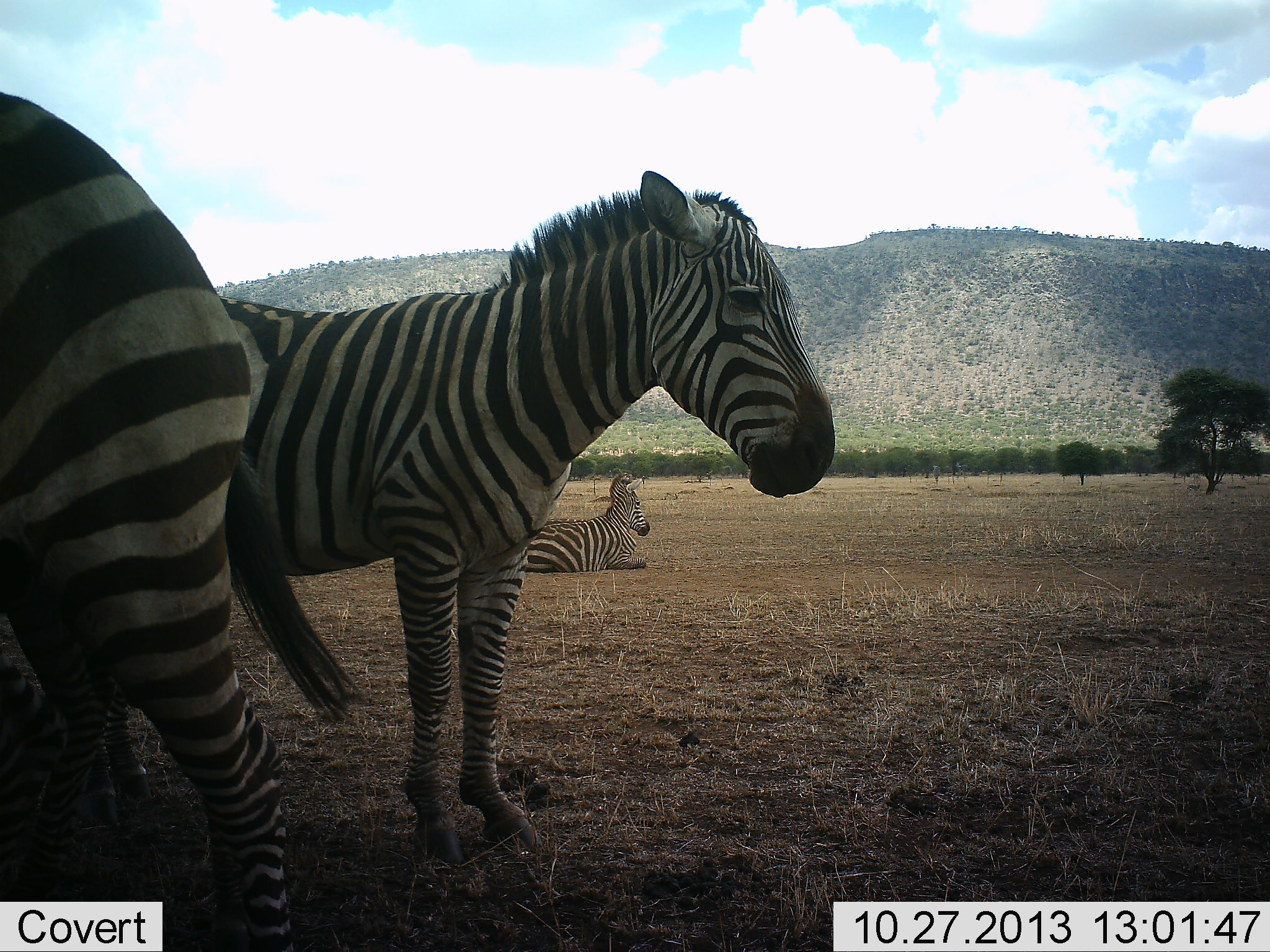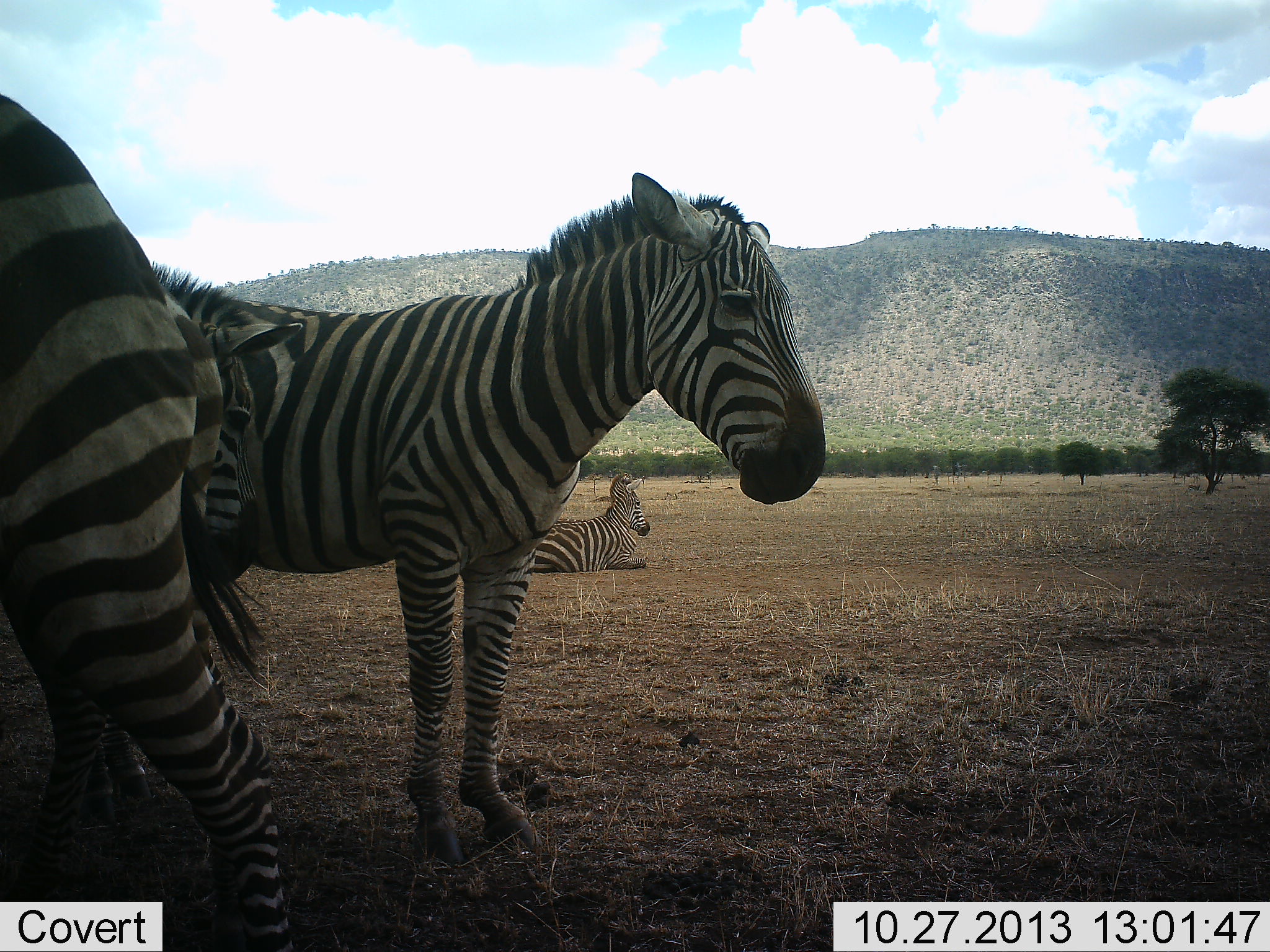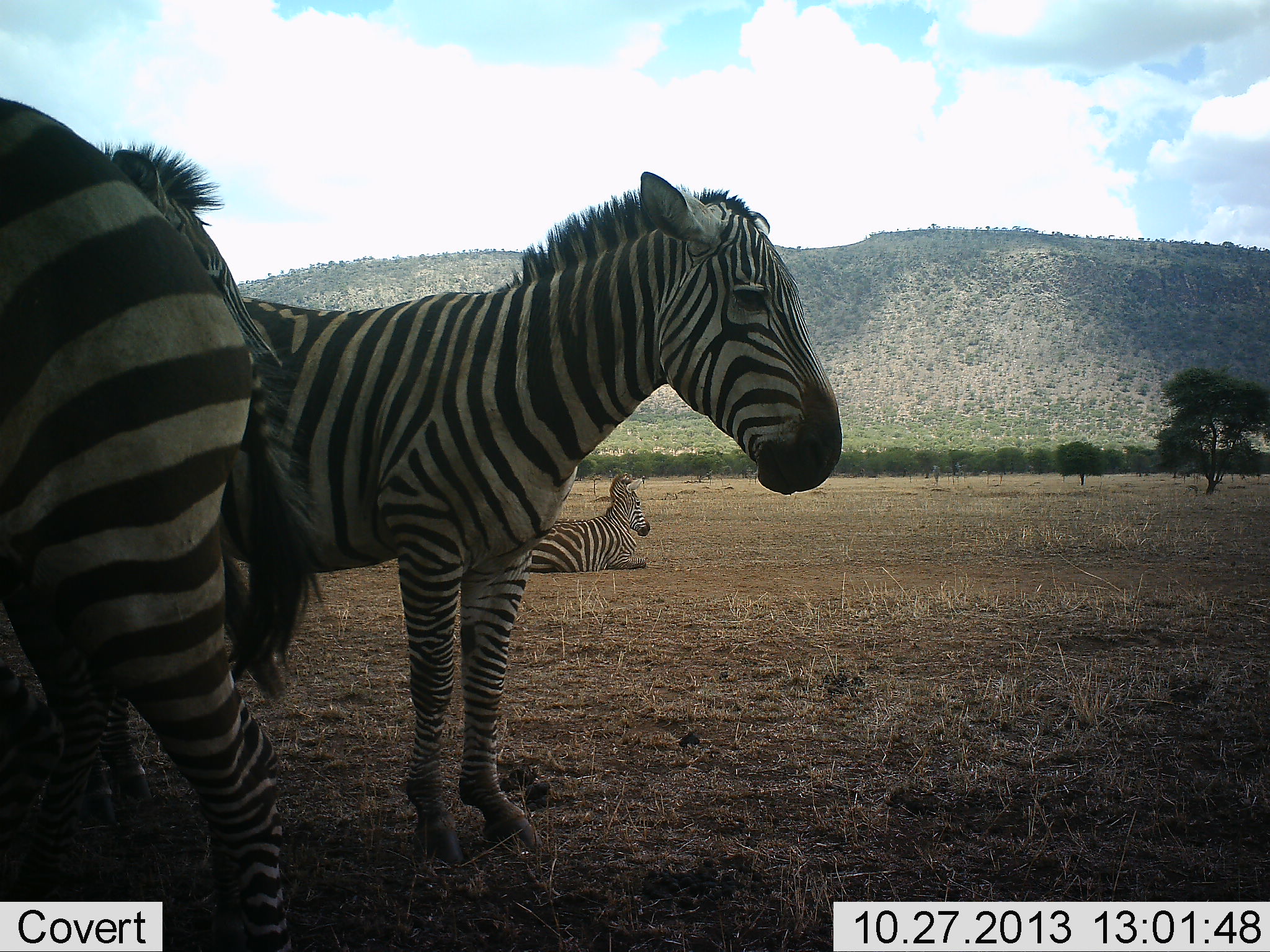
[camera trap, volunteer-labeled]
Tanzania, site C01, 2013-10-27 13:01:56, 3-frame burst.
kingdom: Animalia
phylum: Chordata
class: Mammalia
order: Perissodactyla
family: Equidae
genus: Equus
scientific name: Equus quagga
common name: plains zebra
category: zebra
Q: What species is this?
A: Zebra (plains zebra) (Equus quagga).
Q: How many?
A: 4.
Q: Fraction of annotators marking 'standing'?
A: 100%.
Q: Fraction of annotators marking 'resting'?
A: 90%.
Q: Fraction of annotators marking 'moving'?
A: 10%.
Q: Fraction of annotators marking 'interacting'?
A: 30%.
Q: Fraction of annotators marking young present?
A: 10%.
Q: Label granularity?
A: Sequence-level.